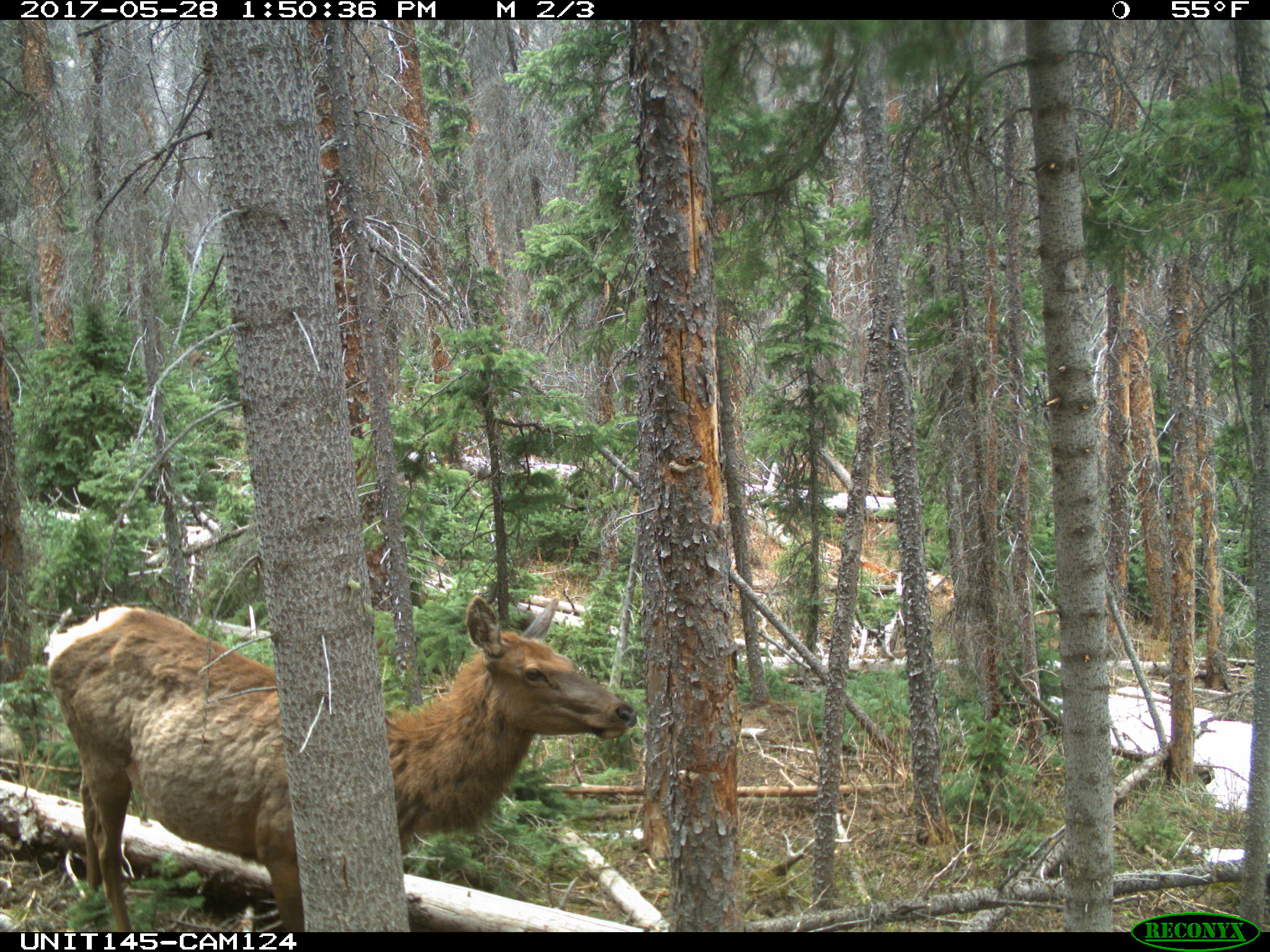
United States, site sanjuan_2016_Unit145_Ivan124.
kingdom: Animalia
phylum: Chordata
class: Mammalia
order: Artiodactyla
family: Cervidae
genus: Cervus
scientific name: Cervus elaphus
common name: red deer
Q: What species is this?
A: Cervus elaphus (red deer).